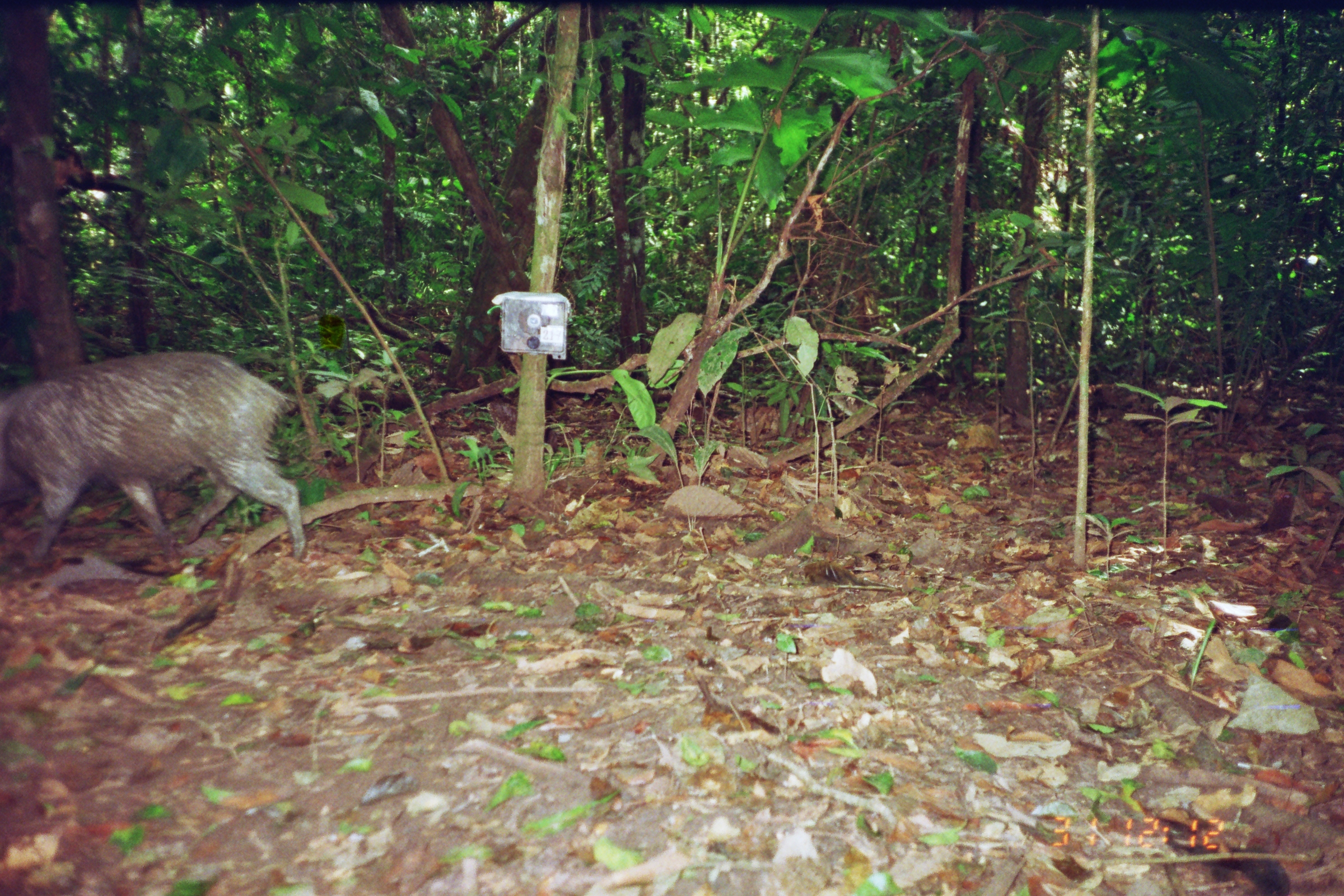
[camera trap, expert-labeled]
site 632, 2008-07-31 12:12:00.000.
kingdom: Animalia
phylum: Chordata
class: Mammalia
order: Artiodactyla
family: Tayassuidae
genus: Tayassu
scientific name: Tayassu pecari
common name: white-lipped peccary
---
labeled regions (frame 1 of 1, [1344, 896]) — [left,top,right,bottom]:
tayassu pecari: [0,346,305,589]